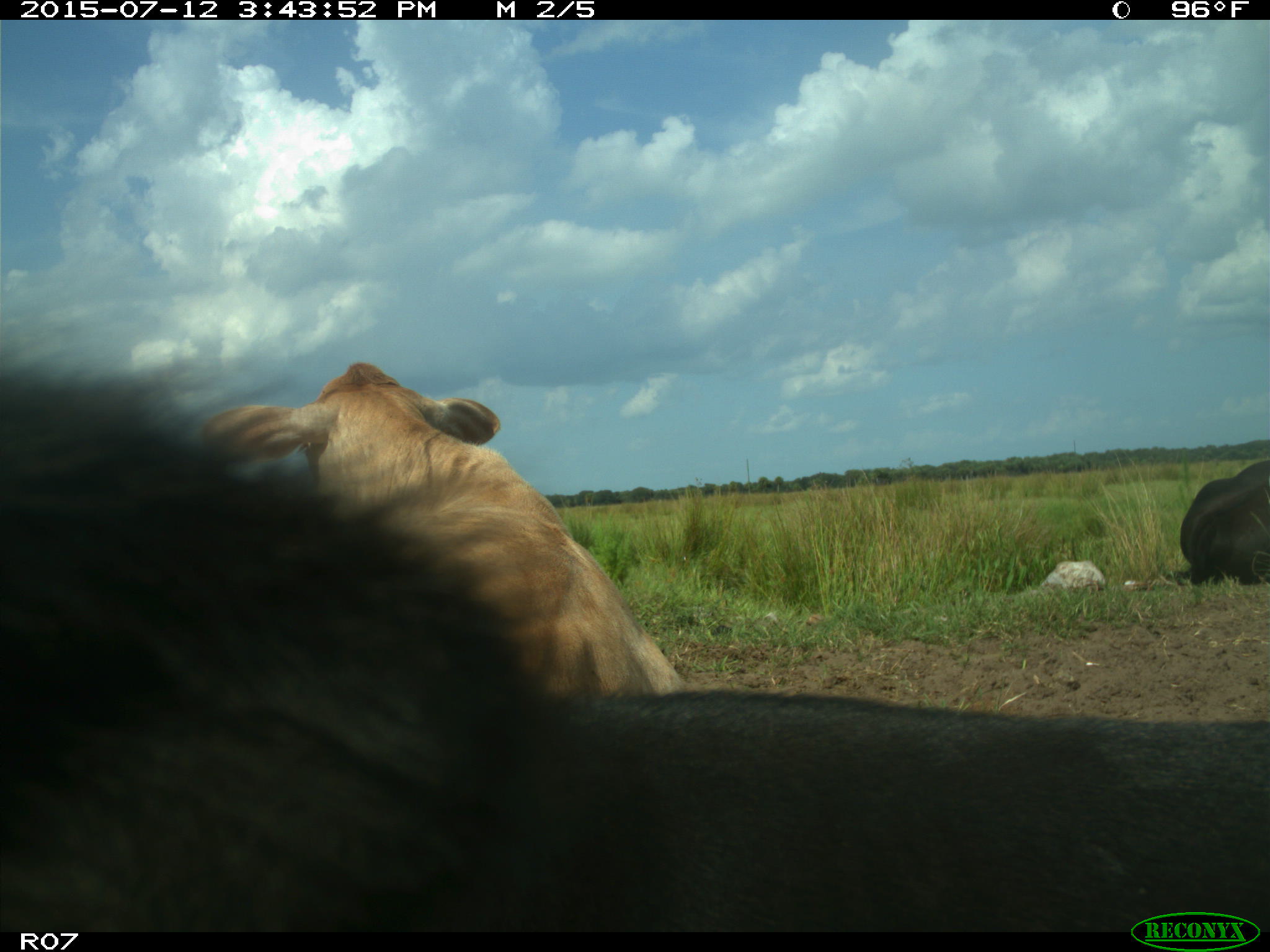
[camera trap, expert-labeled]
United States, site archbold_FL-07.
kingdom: Animalia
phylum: Chordata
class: Mammalia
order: Artiodactyla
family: Bovidae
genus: Bos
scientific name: Bos taurus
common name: domestic cow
Bos taurus (domestic cow).